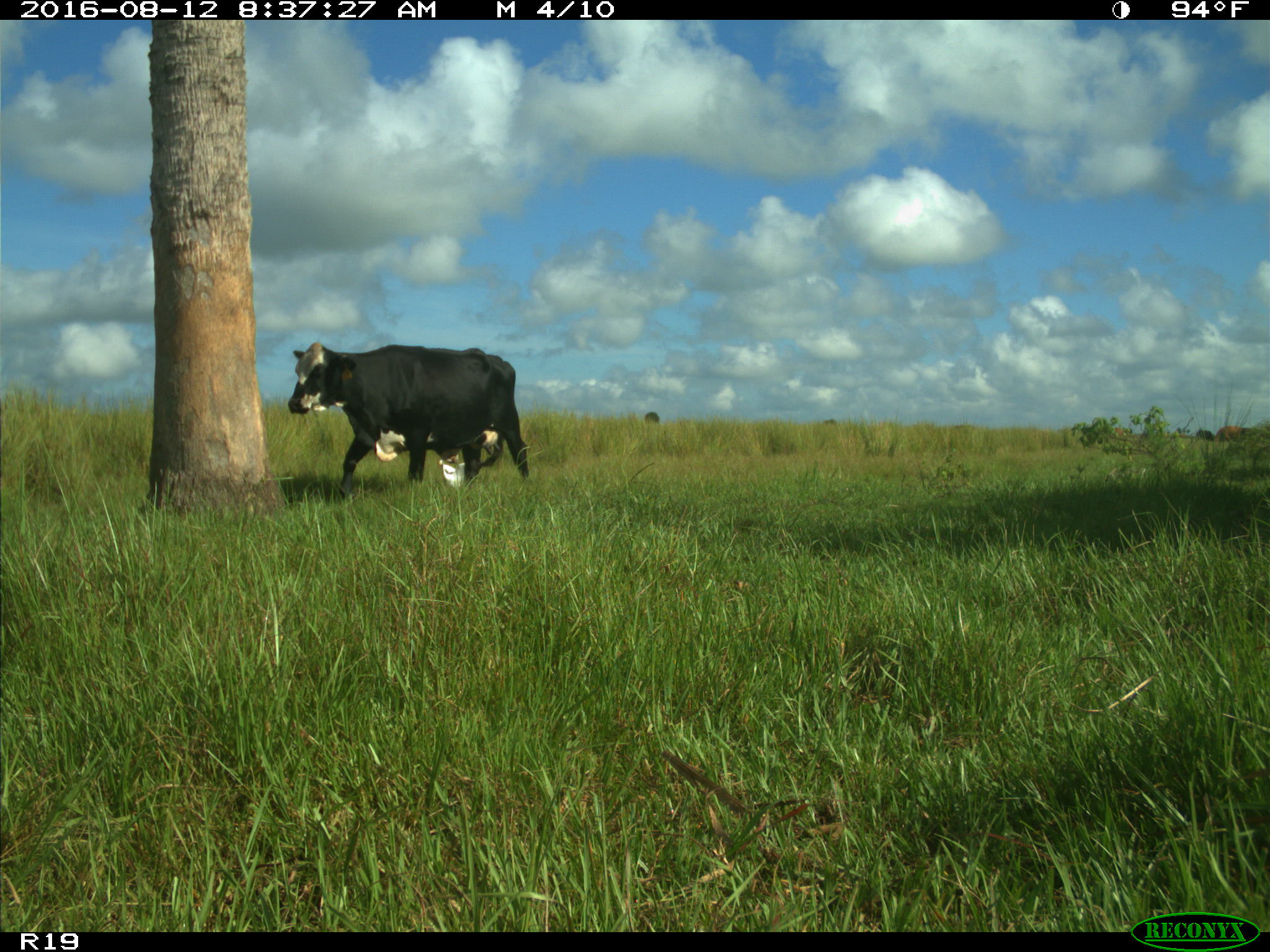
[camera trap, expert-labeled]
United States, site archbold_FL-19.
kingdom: Animalia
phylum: Chordata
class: Mammalia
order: Artiodactyla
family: Bovidae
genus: Bos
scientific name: Bos taurus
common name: domestic cow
Bos taurus (domestic cow).